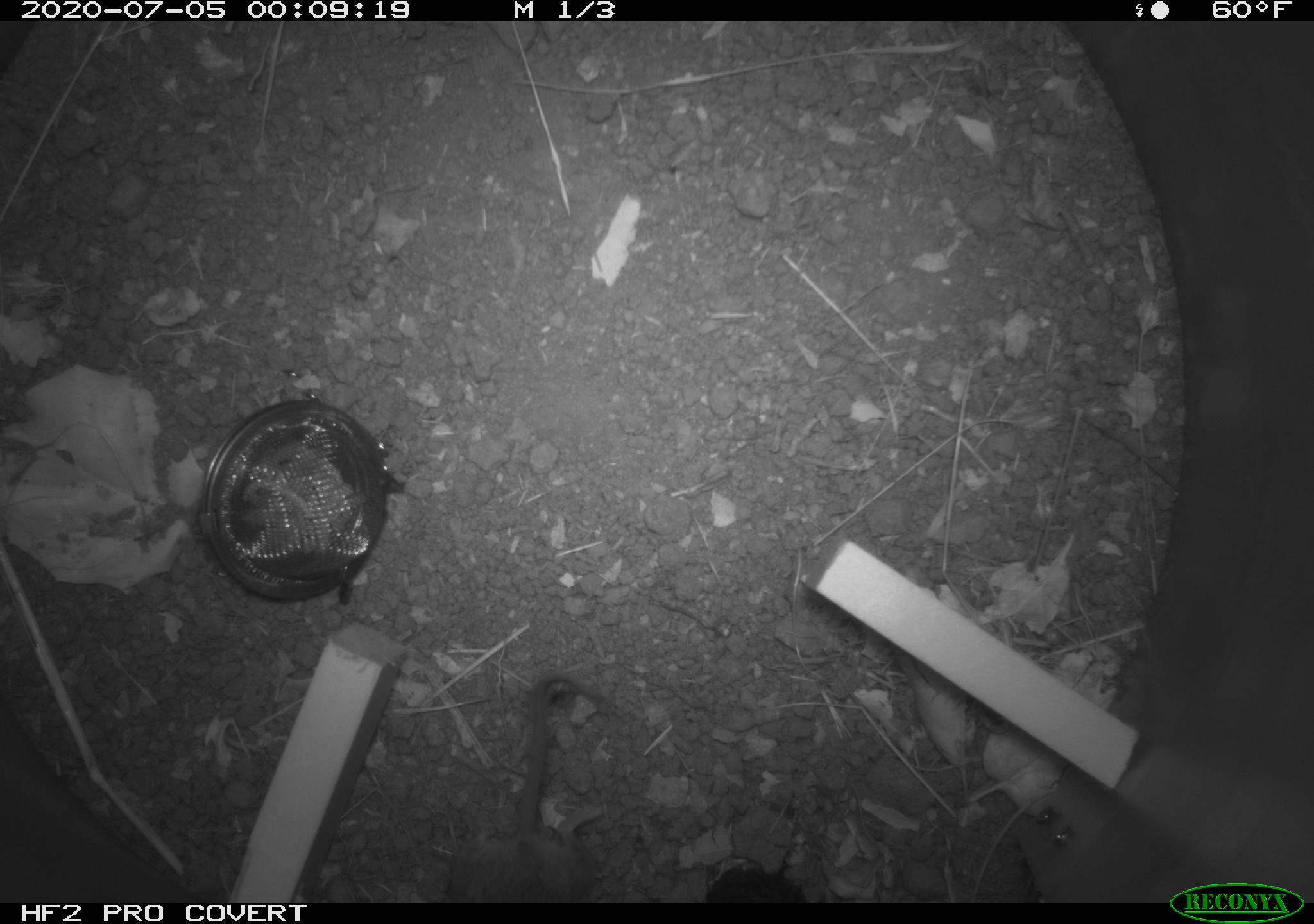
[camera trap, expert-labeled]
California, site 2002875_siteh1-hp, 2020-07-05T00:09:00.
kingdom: Animalia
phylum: Chordata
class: Mammalia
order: Rodentia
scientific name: Rodentia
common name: rodent